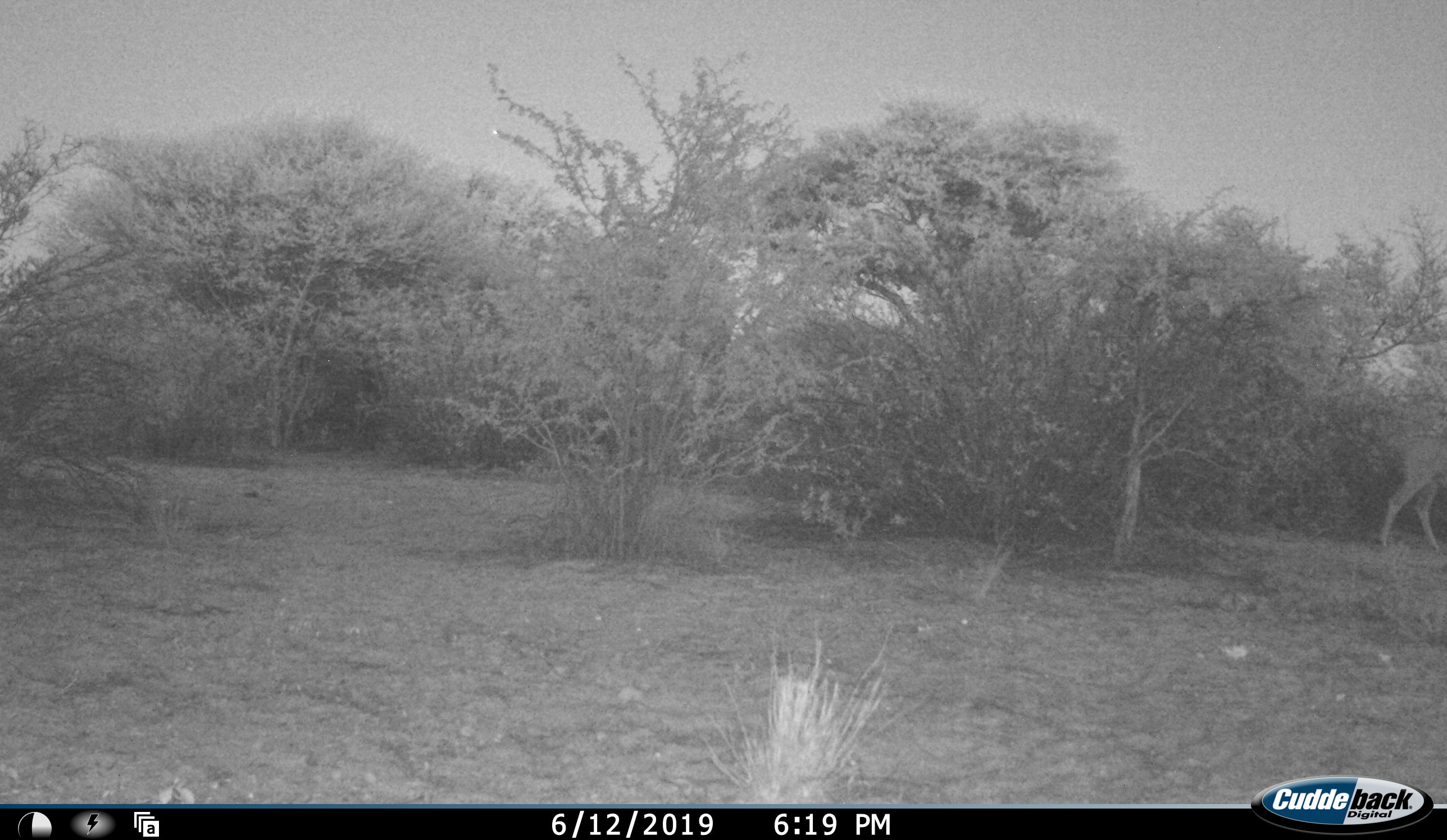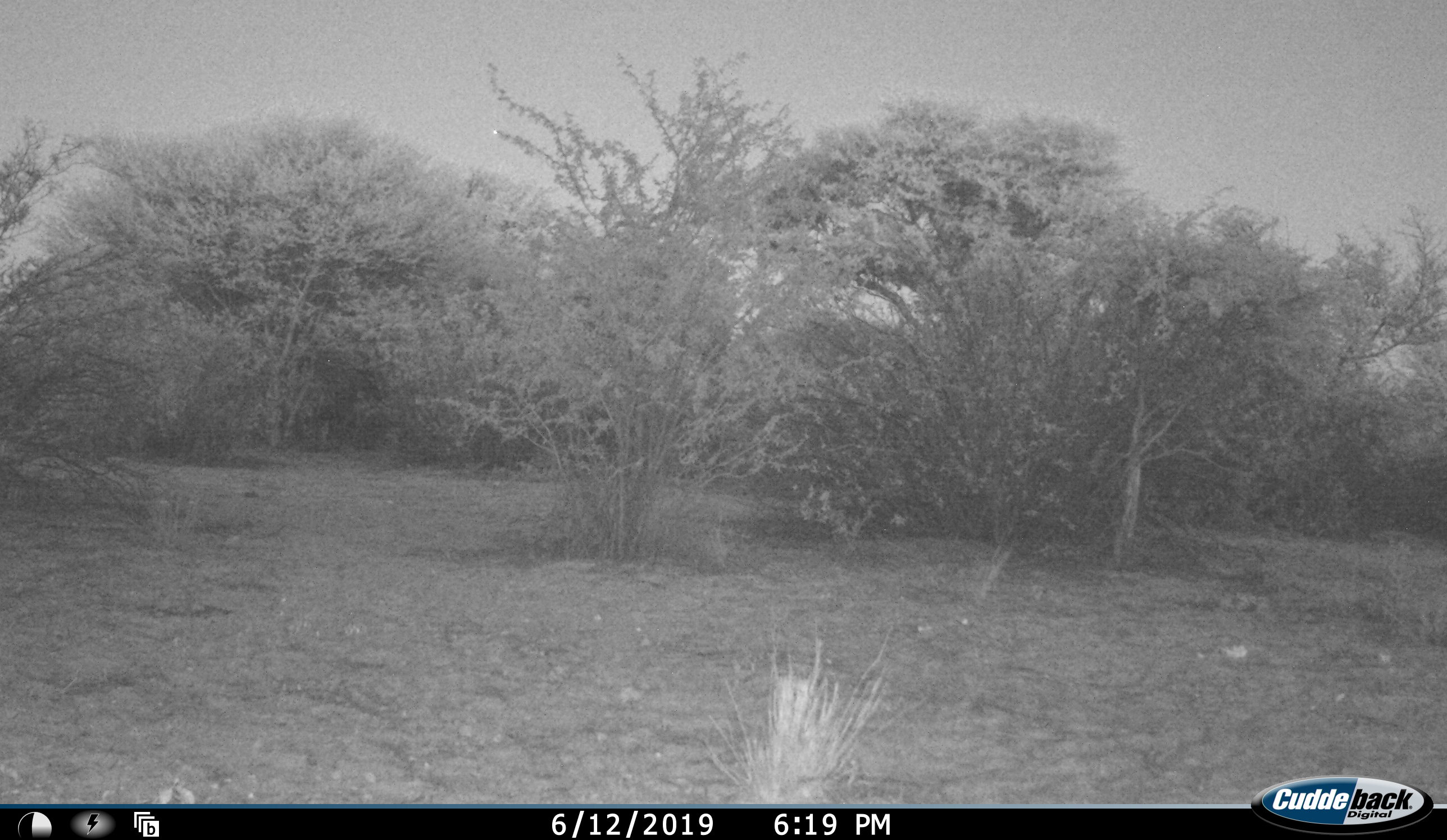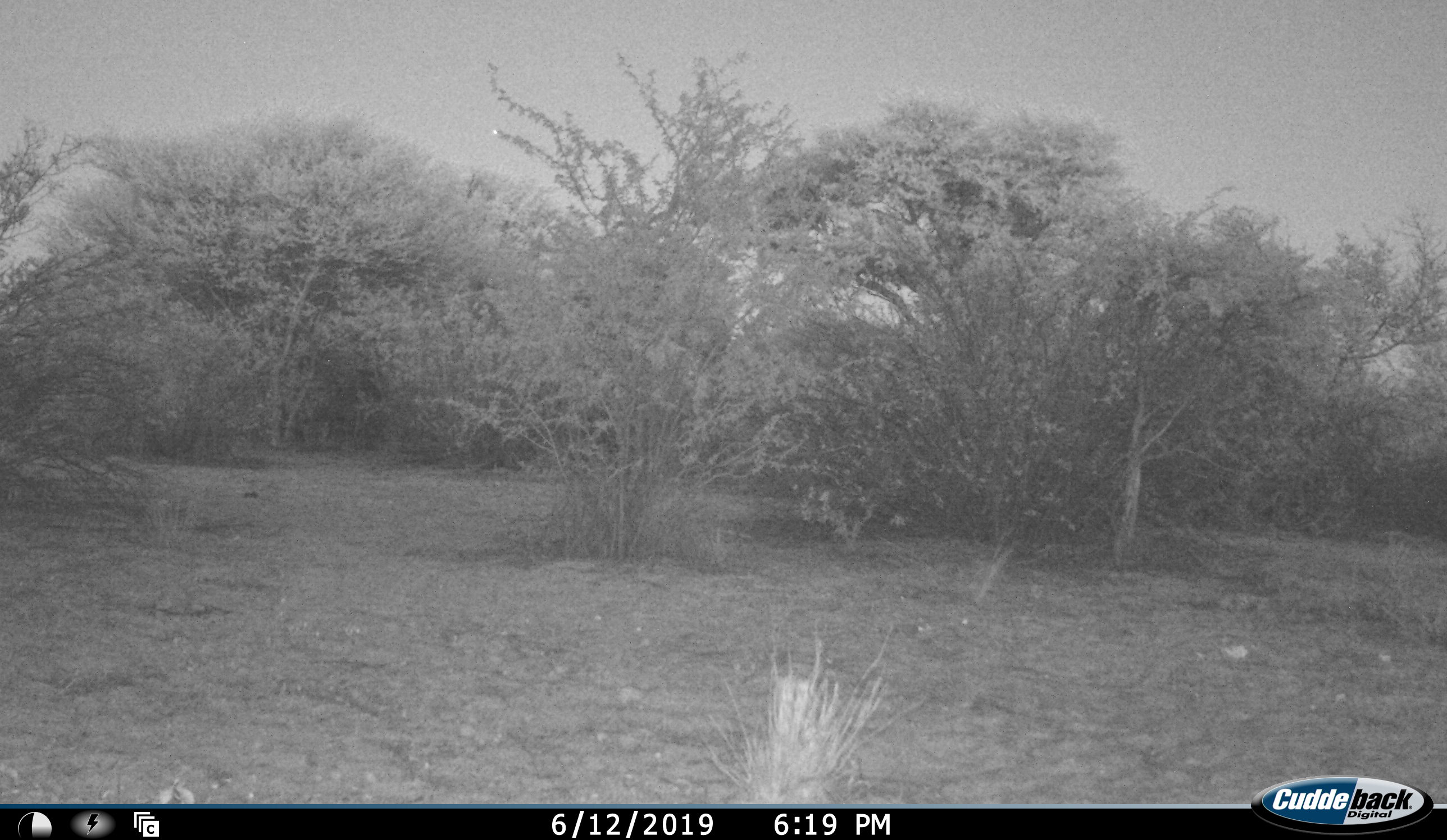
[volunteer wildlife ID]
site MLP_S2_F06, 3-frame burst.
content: unidentified animal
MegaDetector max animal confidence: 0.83